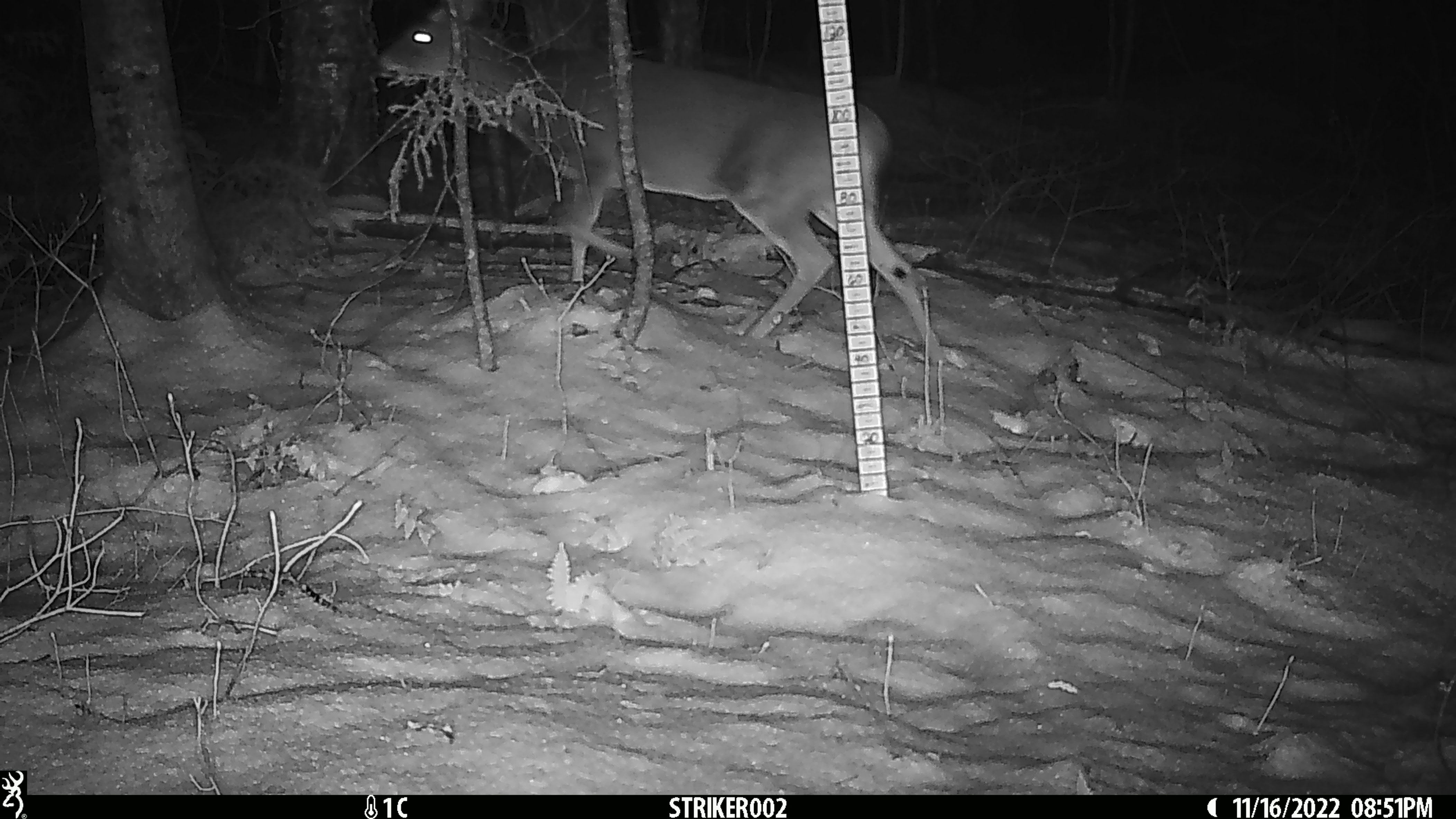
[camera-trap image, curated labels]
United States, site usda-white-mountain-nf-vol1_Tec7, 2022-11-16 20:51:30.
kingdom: Animalia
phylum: Chordata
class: Mammalia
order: Artiodactyla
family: Cervidae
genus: Odocoileus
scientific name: Odocoileus virginianus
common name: white-tailed deer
White-tailed deer (Odocoileus virginianus).